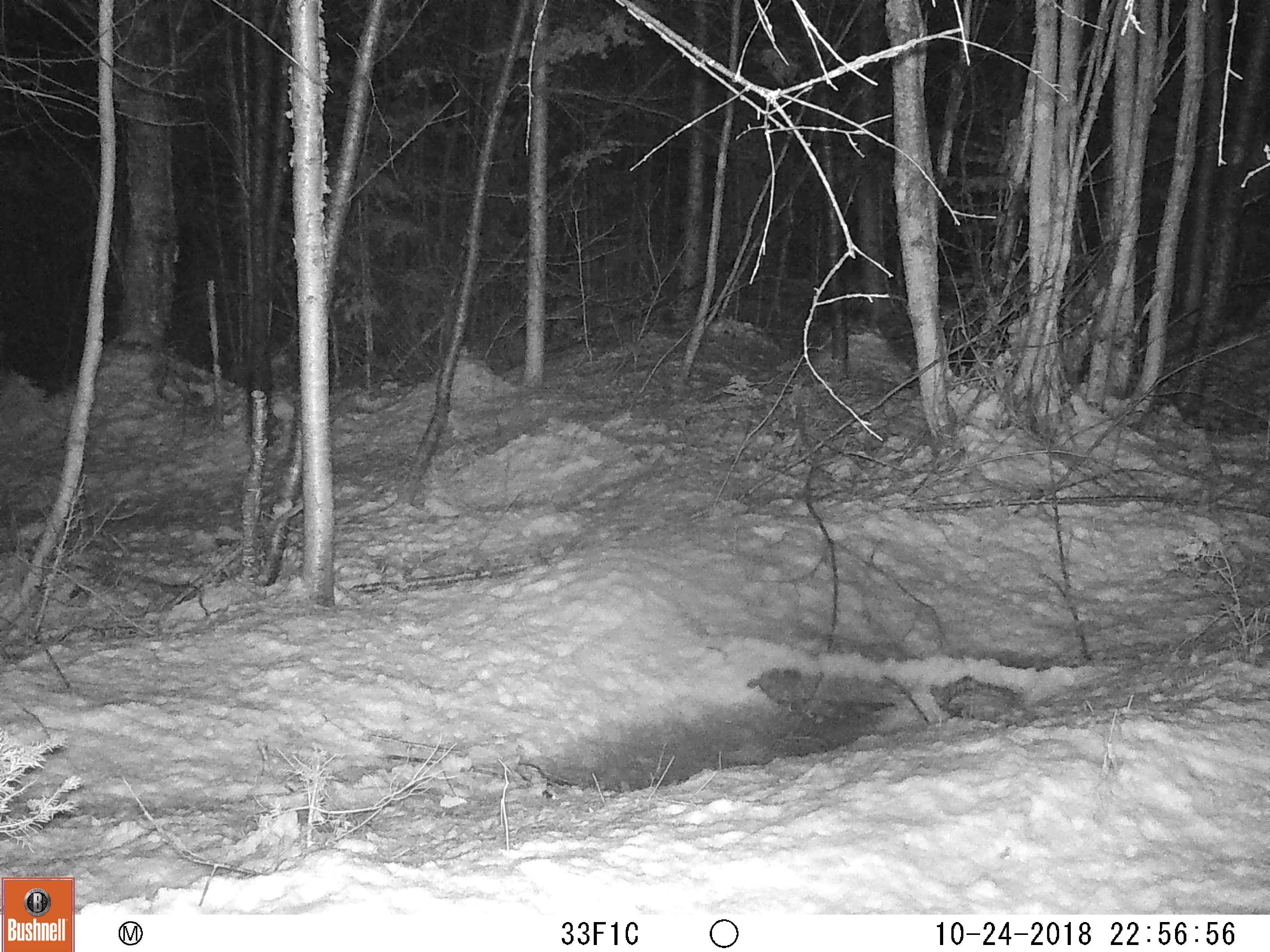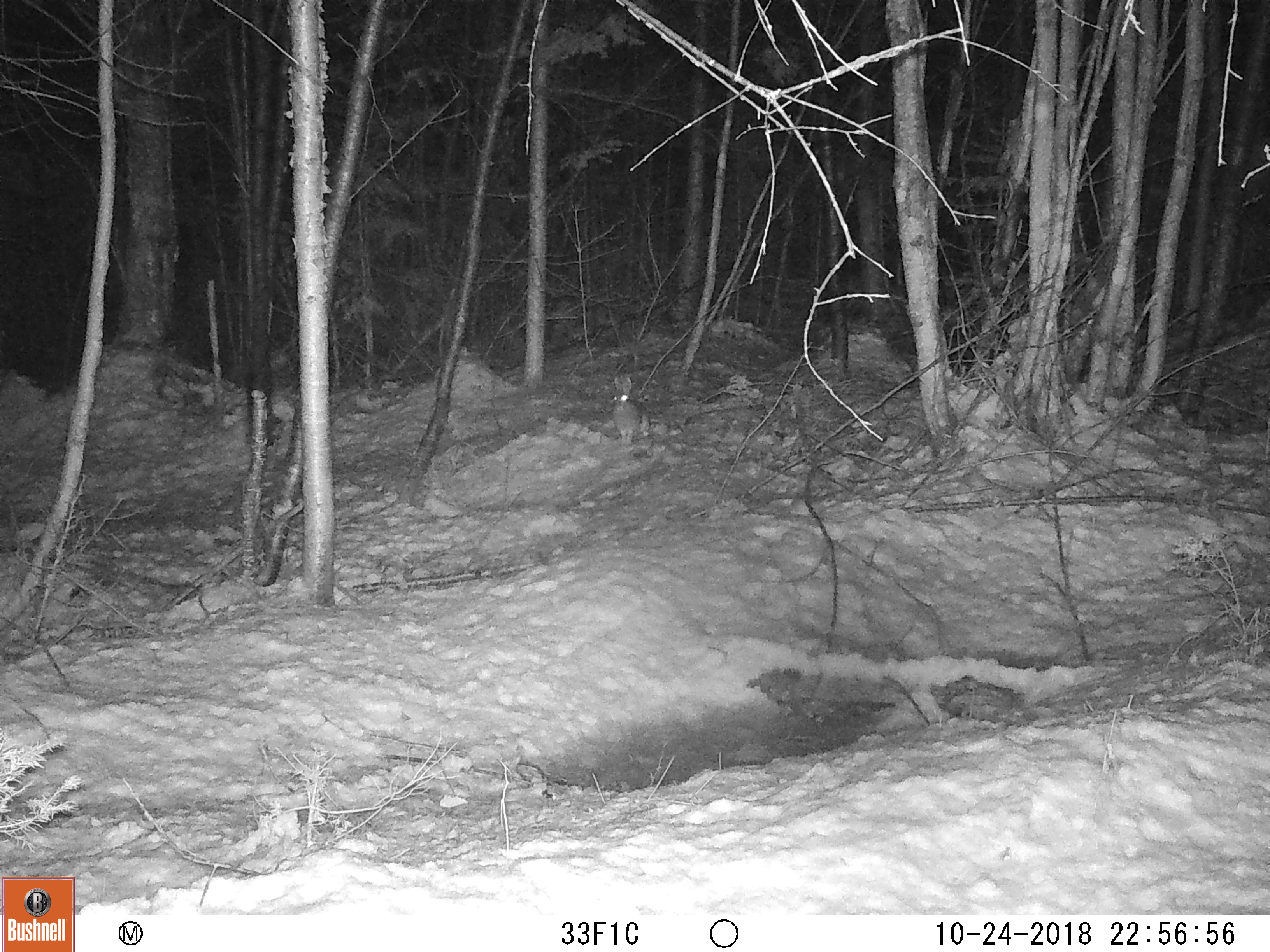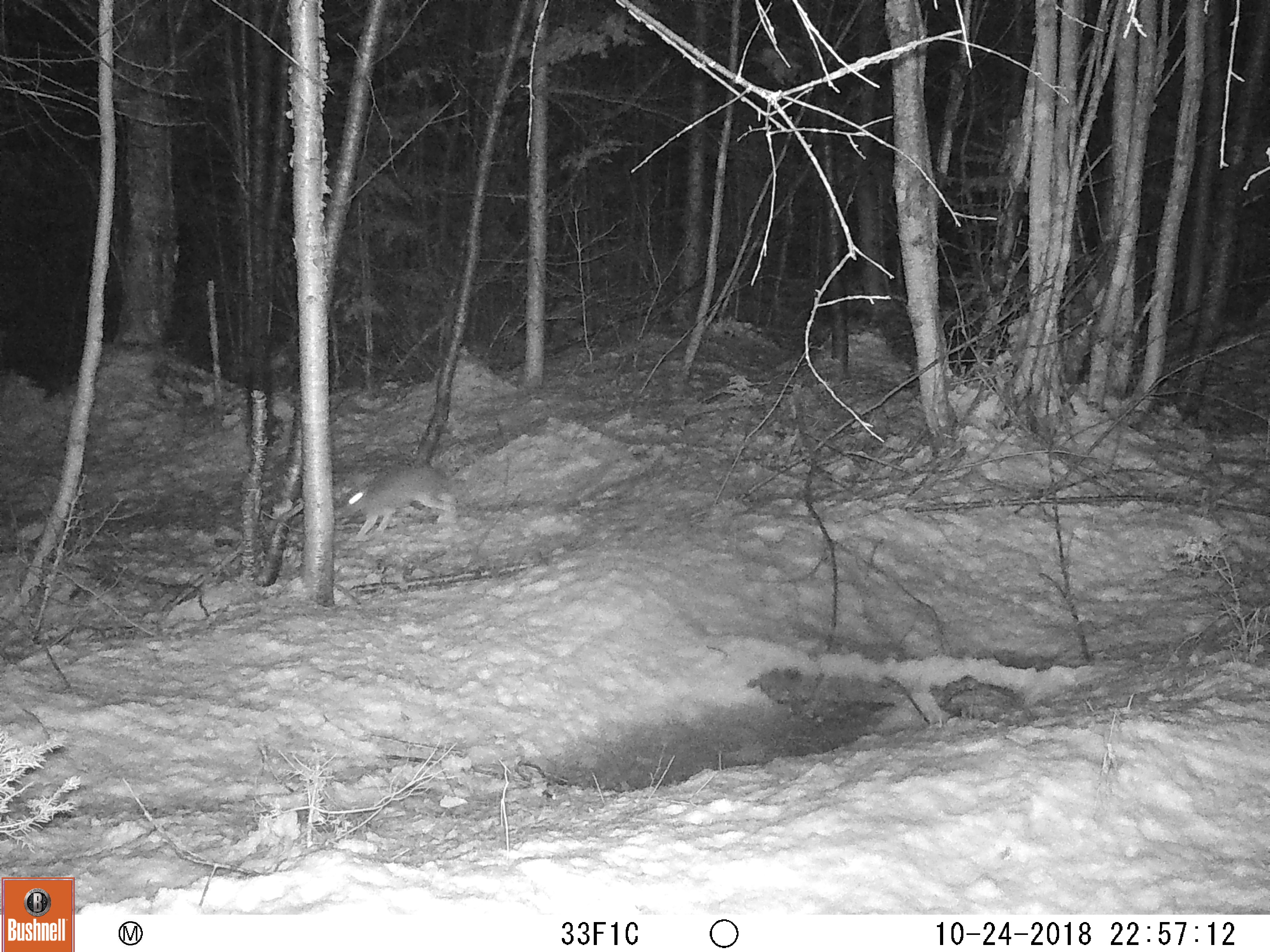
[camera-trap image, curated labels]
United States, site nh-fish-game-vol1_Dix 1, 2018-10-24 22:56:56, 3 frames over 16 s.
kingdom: Animalia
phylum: Chordata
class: Mammalia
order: Lagomorpha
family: Leporidae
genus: Lepus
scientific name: Lepus americanus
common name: snowshoe hare